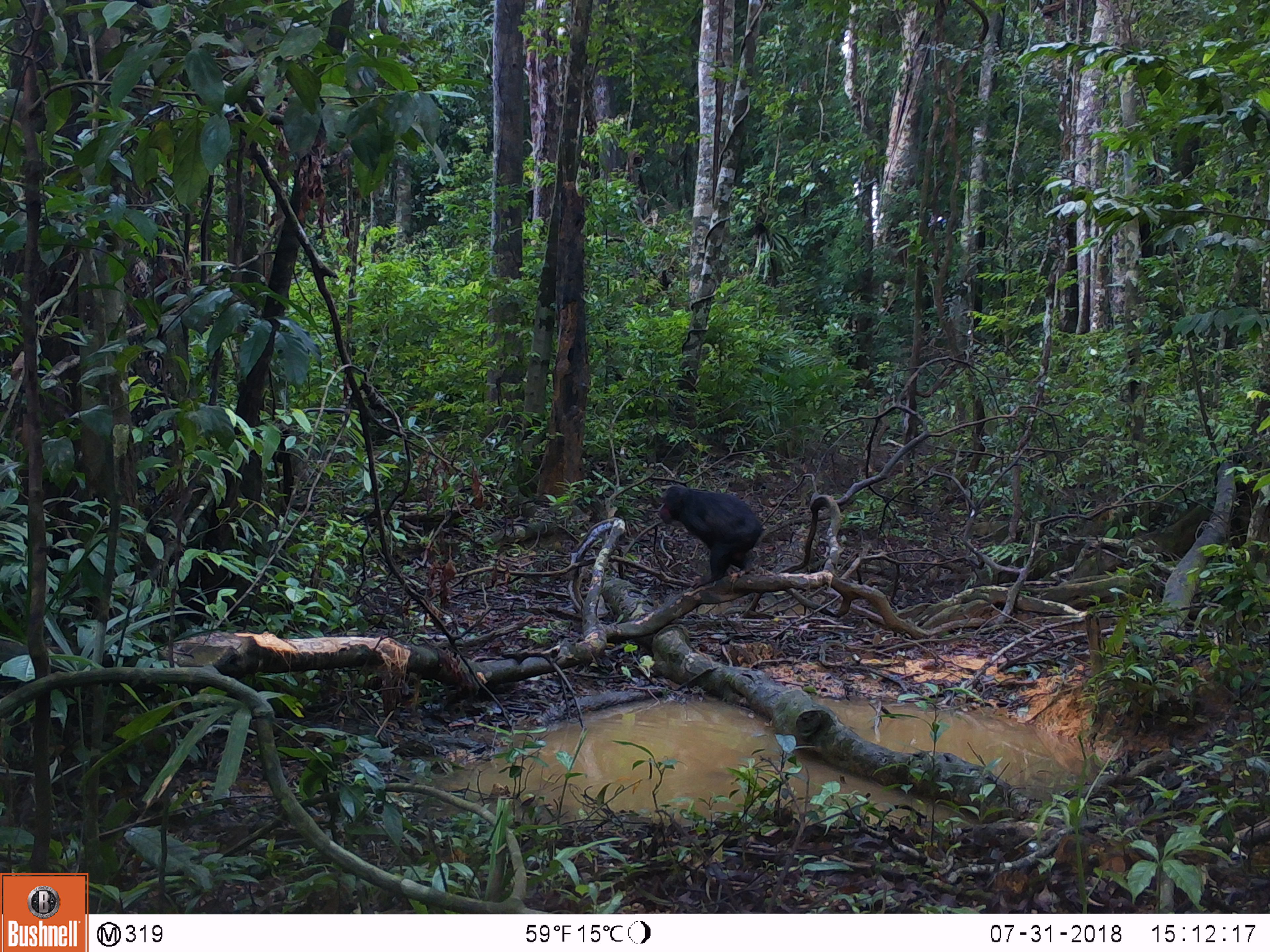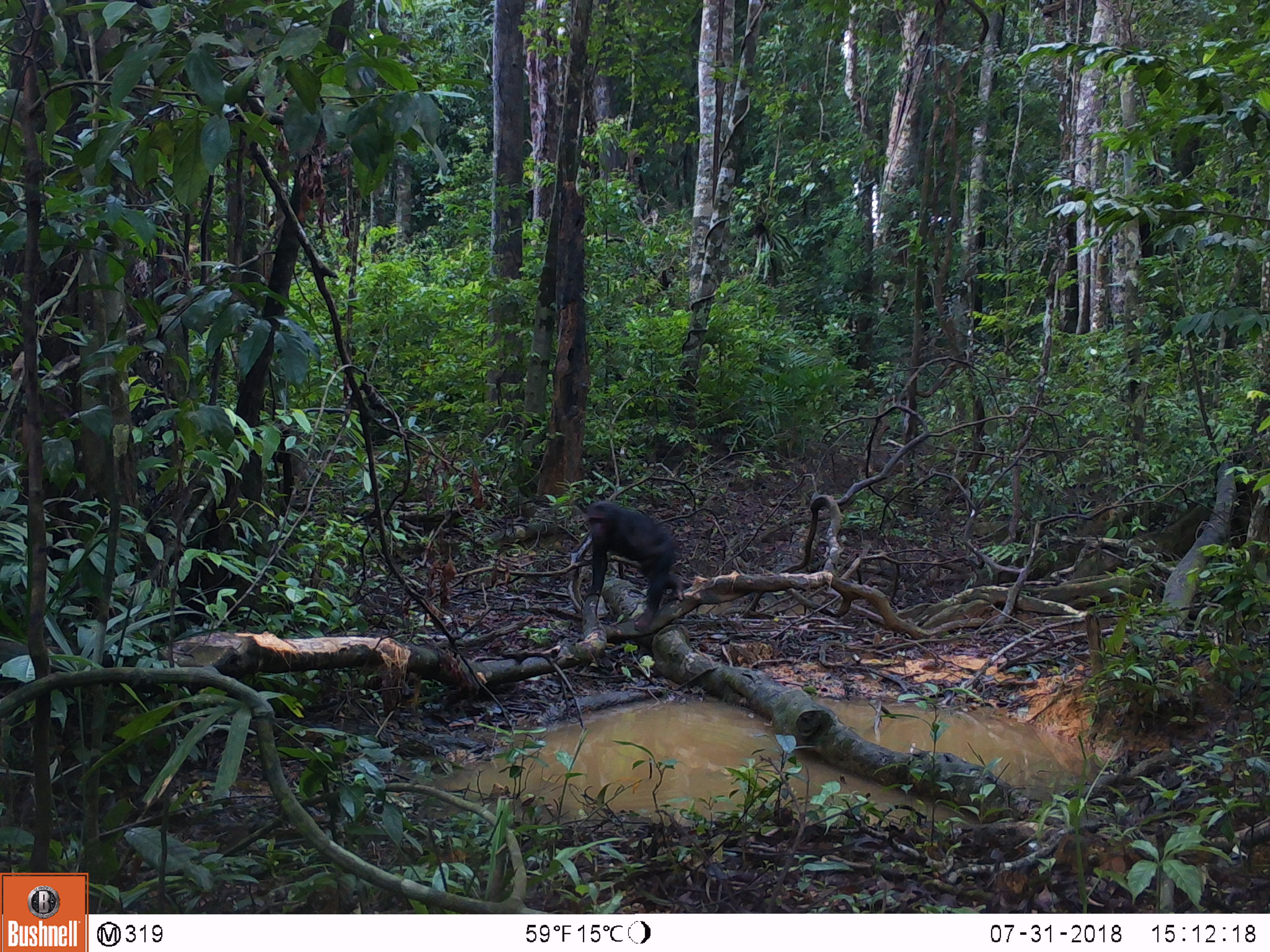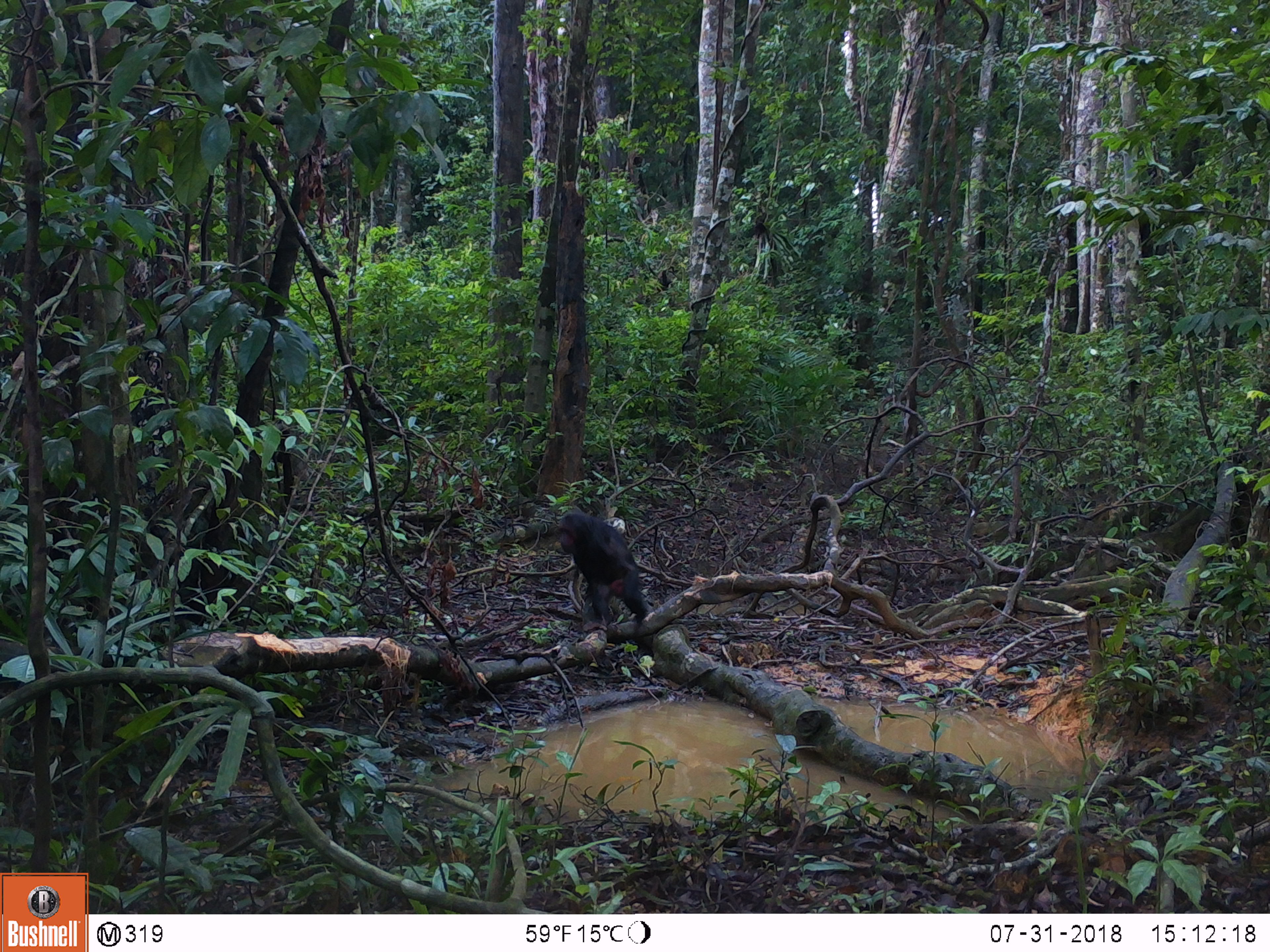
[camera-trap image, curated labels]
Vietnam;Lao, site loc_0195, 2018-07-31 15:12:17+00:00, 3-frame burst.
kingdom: Animalia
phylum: Chordata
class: Mammalia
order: Primates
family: Cercopithecidae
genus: Macaca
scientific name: Macaca arctoides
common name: stump-tailed macaque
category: stump tailed macaque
Stump tailed macaque (stump-tailed macaque) (Macaca arctoides). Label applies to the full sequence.